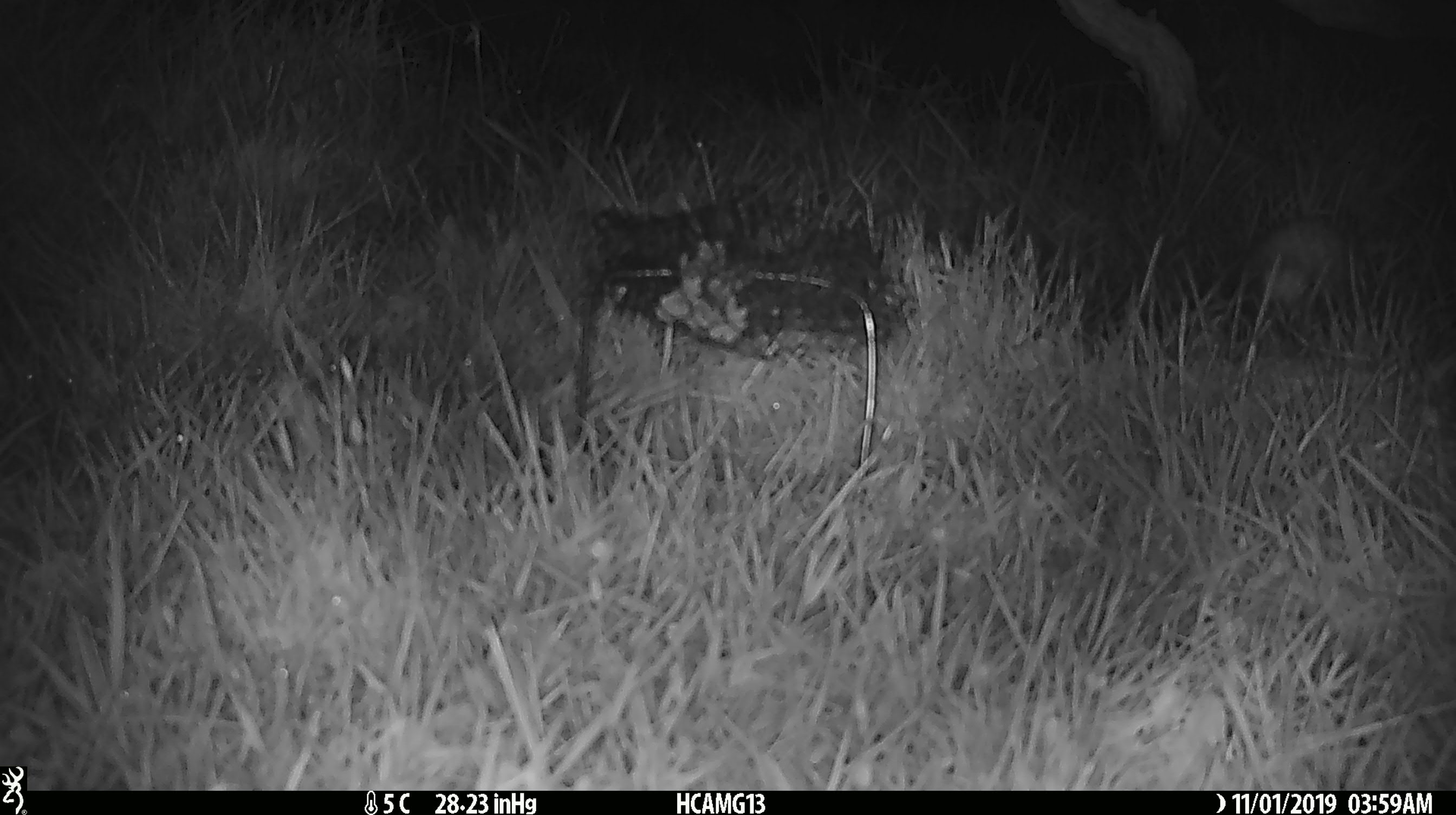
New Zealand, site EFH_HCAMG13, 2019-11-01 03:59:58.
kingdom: Animalia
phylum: Chordata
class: Mammalia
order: Eulipotyphla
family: Erinaceidae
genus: Erinaceus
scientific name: Erinaceus europaeus europaeus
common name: european hedgehog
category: hedgehog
Hedgehog (european hedgehog) (Erinaceus europaeus europaeus).